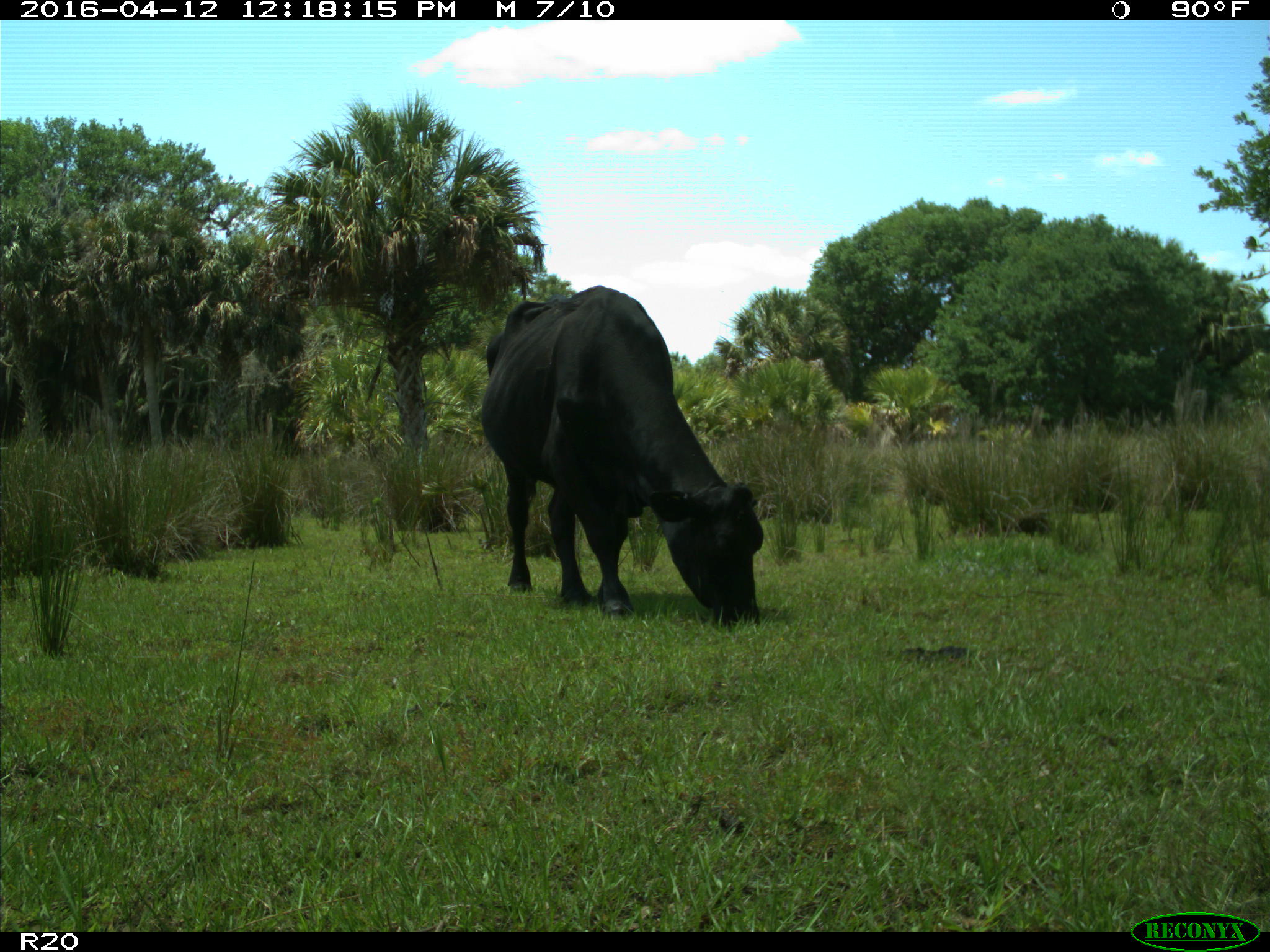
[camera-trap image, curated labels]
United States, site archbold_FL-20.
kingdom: Animalia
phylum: Chordata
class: Mammalia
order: Artiodactyla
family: Bovidae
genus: Bos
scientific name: Bos taurus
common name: domestic cow